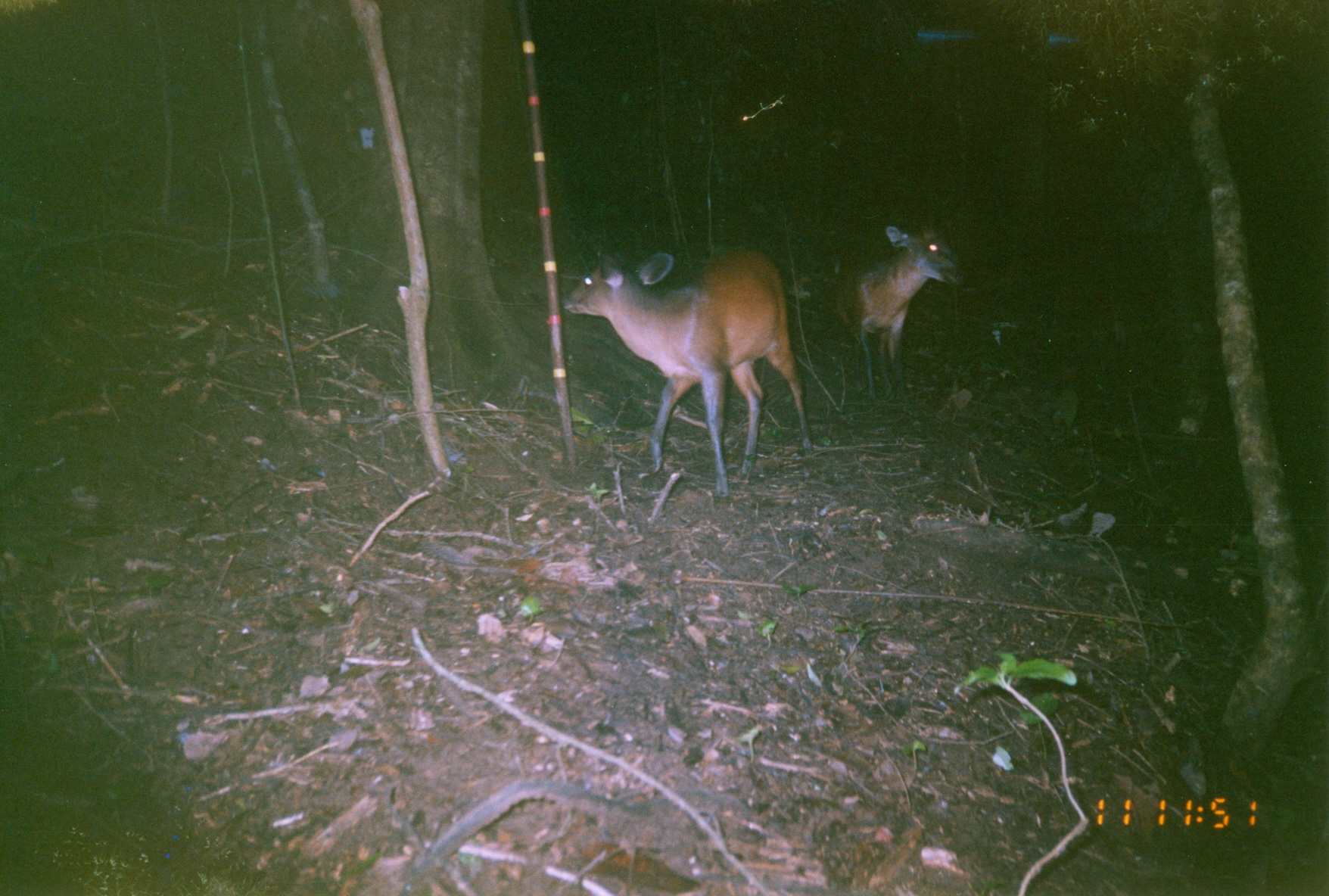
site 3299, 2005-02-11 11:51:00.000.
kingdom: Animalia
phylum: Chordata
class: Mammalia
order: Artiodactyla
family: Bovidae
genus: Cephalophus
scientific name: Cephalophus harveyi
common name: harvey's duiker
Cephalophus harveyi (harvey's duiker), count 2.